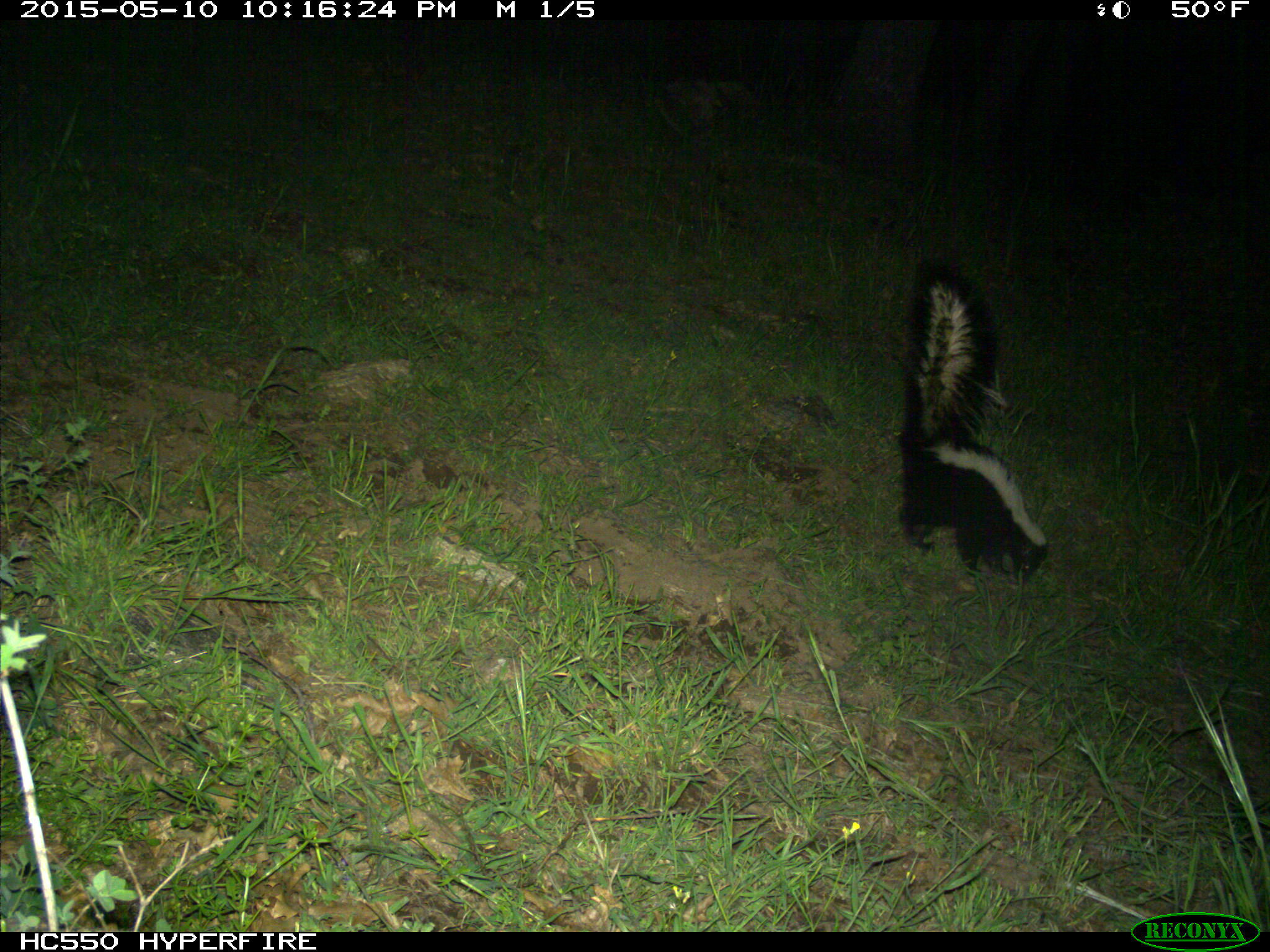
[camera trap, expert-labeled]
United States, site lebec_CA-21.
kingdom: Animalia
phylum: Chordata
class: Mammalia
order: Carnivora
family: Mephitidae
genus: Mephitis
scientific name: Mephitis mephitis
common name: striped skunk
Mephitis mephitis (striped skunk).